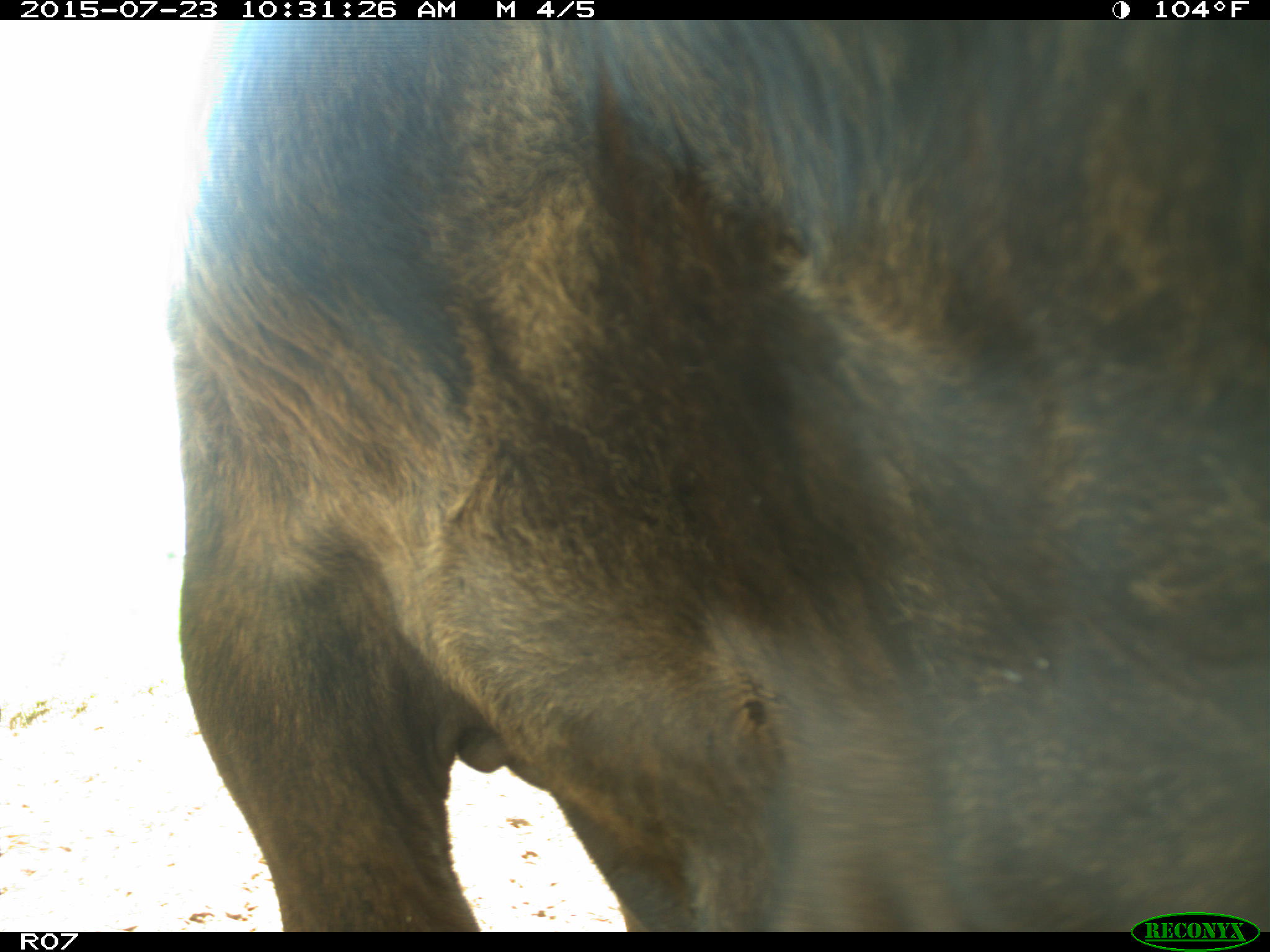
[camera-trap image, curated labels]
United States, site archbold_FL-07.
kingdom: Animalia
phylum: Chordata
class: Mammalia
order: Artiodactyla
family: Bovidae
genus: Bos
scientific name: Bos taurus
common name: domestic cow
Bos taurus (domestic cow).